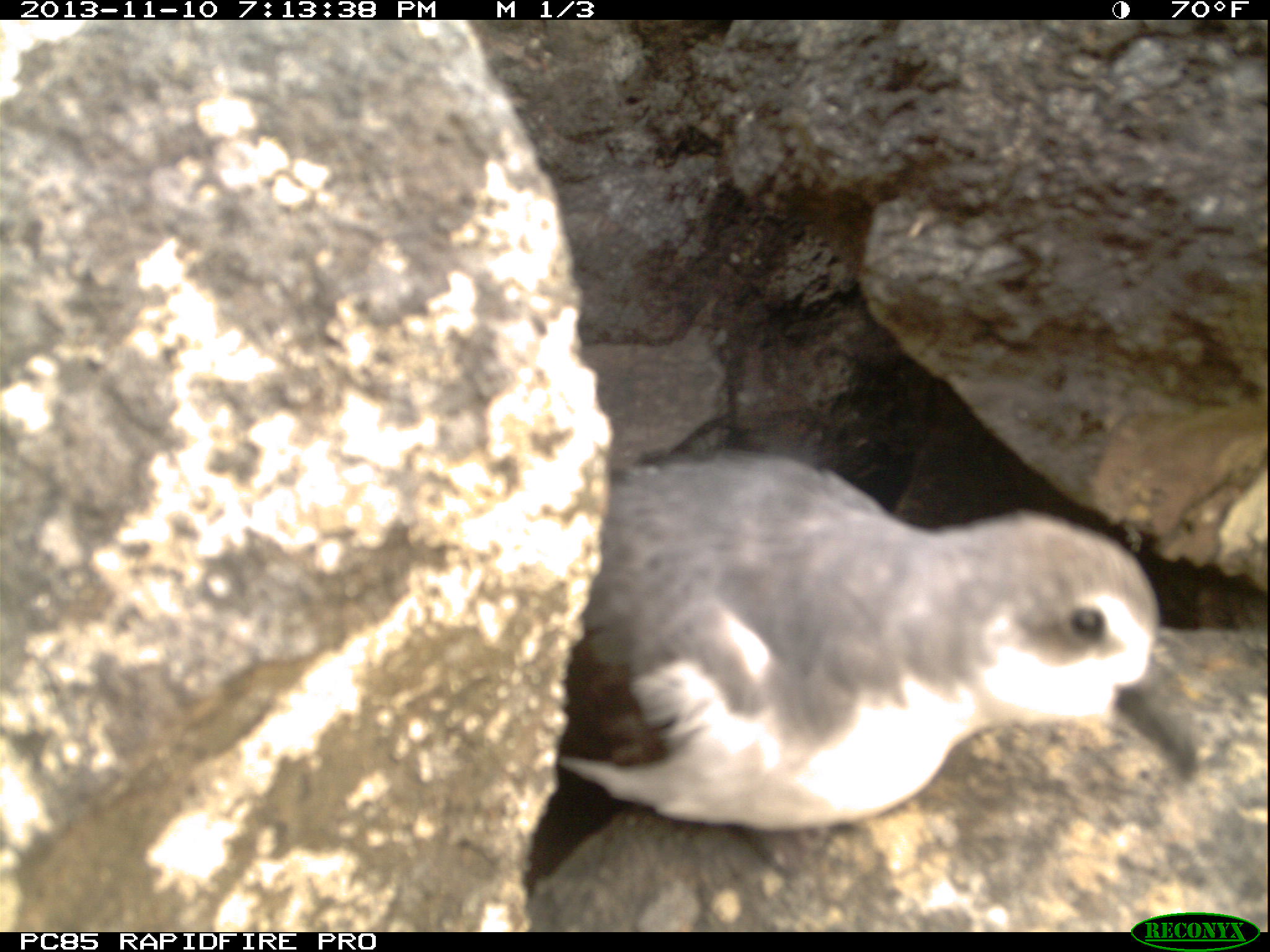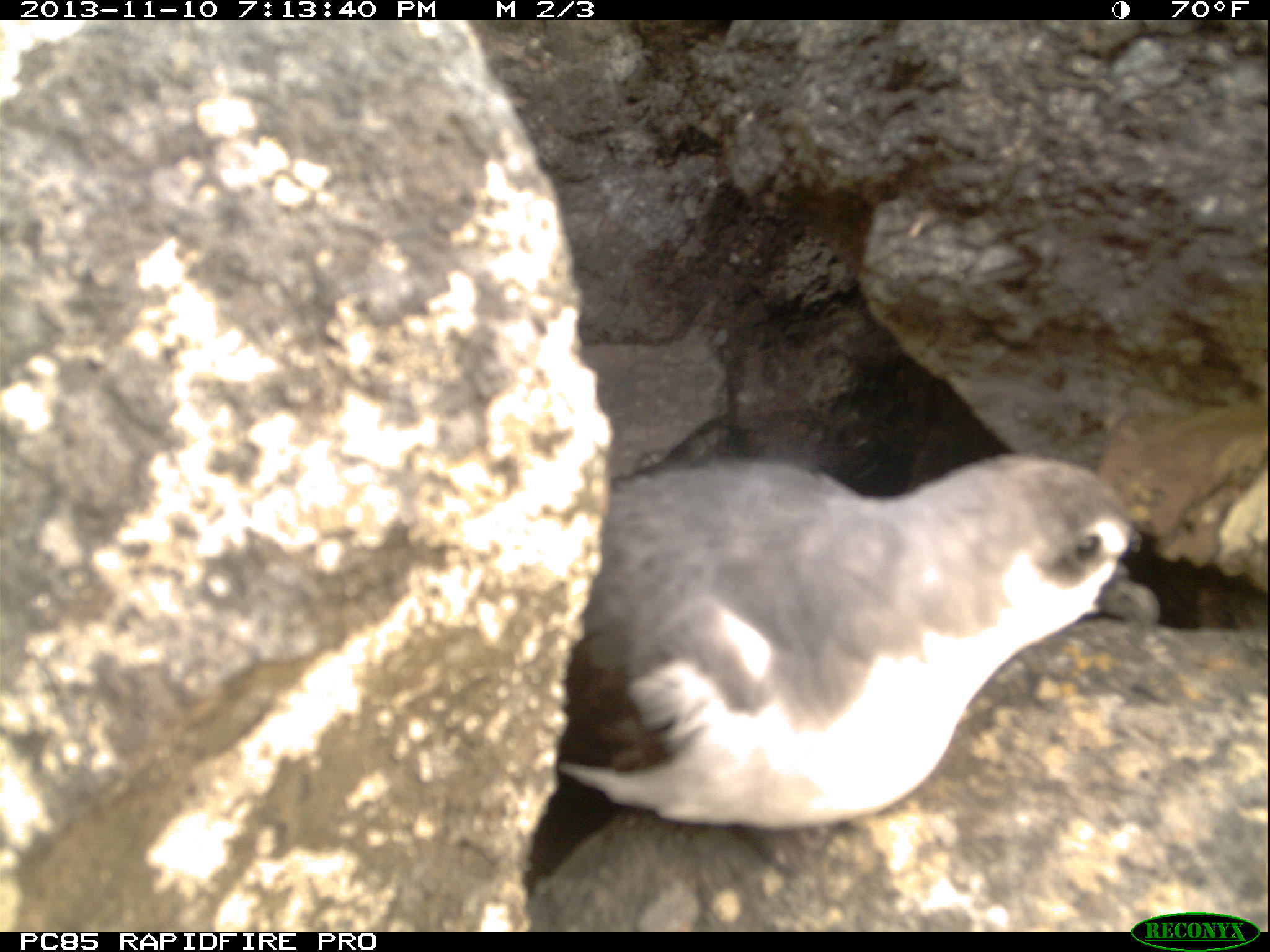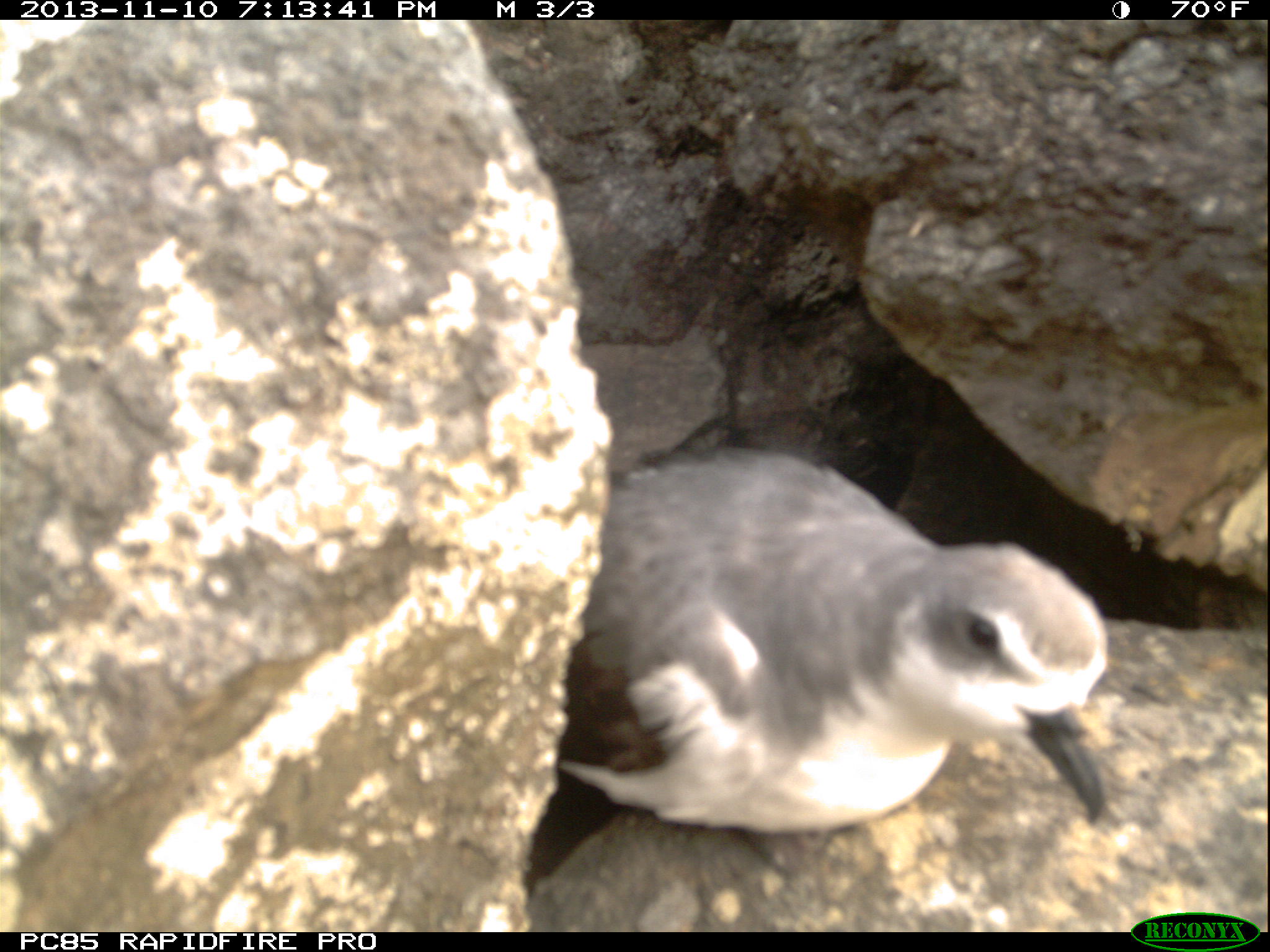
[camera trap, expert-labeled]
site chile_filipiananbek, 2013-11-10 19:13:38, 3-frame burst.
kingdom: Animalia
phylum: Chordata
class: Aves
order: Procellariiformes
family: Procellariidae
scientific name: Procellariidae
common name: petrel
Petrel (Procellariidae).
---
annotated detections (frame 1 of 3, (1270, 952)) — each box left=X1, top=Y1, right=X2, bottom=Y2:
petrel: left=510, top=442, right=1189, bottom=931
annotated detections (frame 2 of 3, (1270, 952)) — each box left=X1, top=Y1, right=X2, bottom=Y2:
petrel: left=509, top=438, right=1155, bottom=929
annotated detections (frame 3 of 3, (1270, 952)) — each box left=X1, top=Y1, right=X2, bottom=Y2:
petrel: left=505, top=442, right=1119, bottom=925